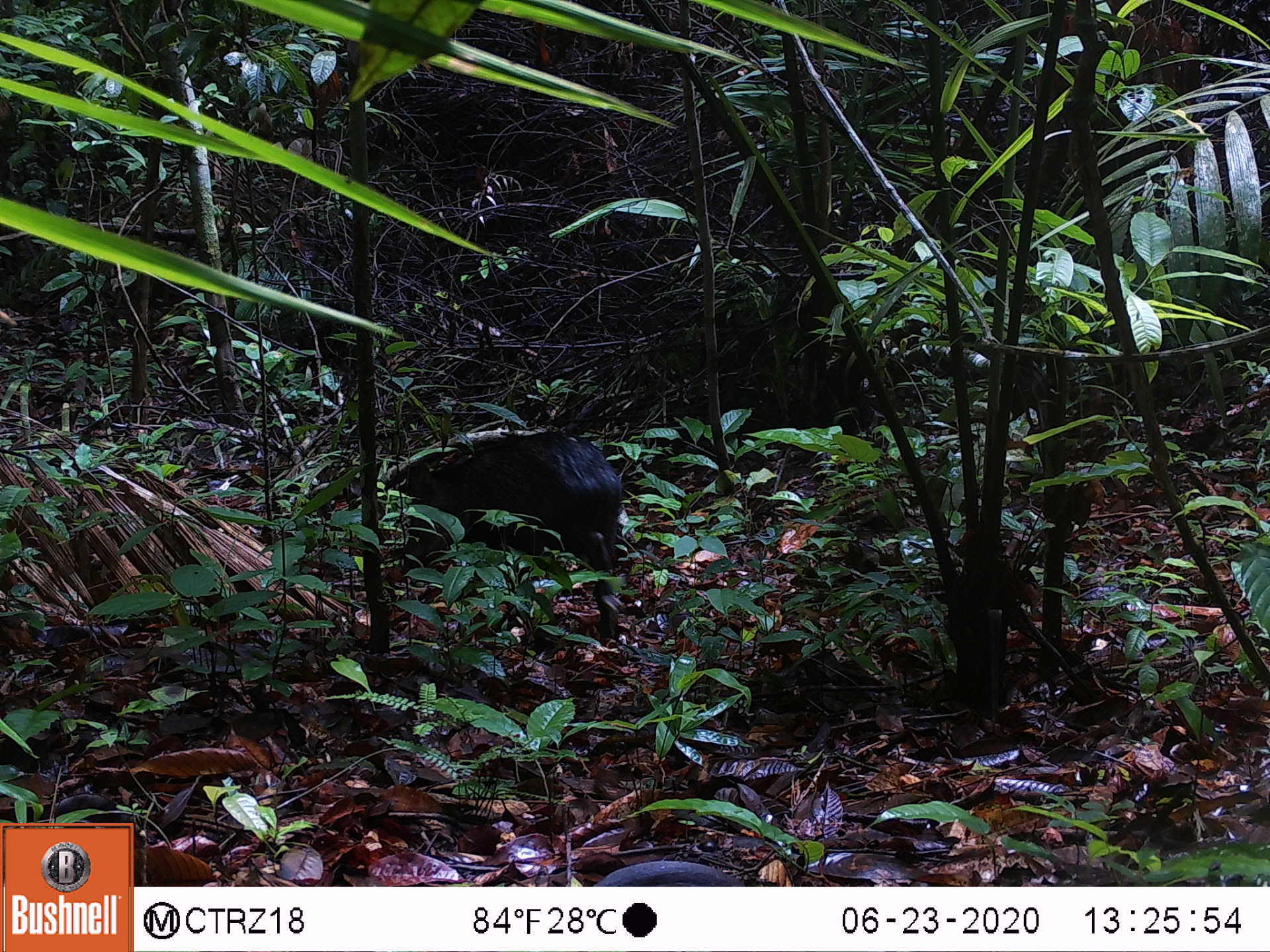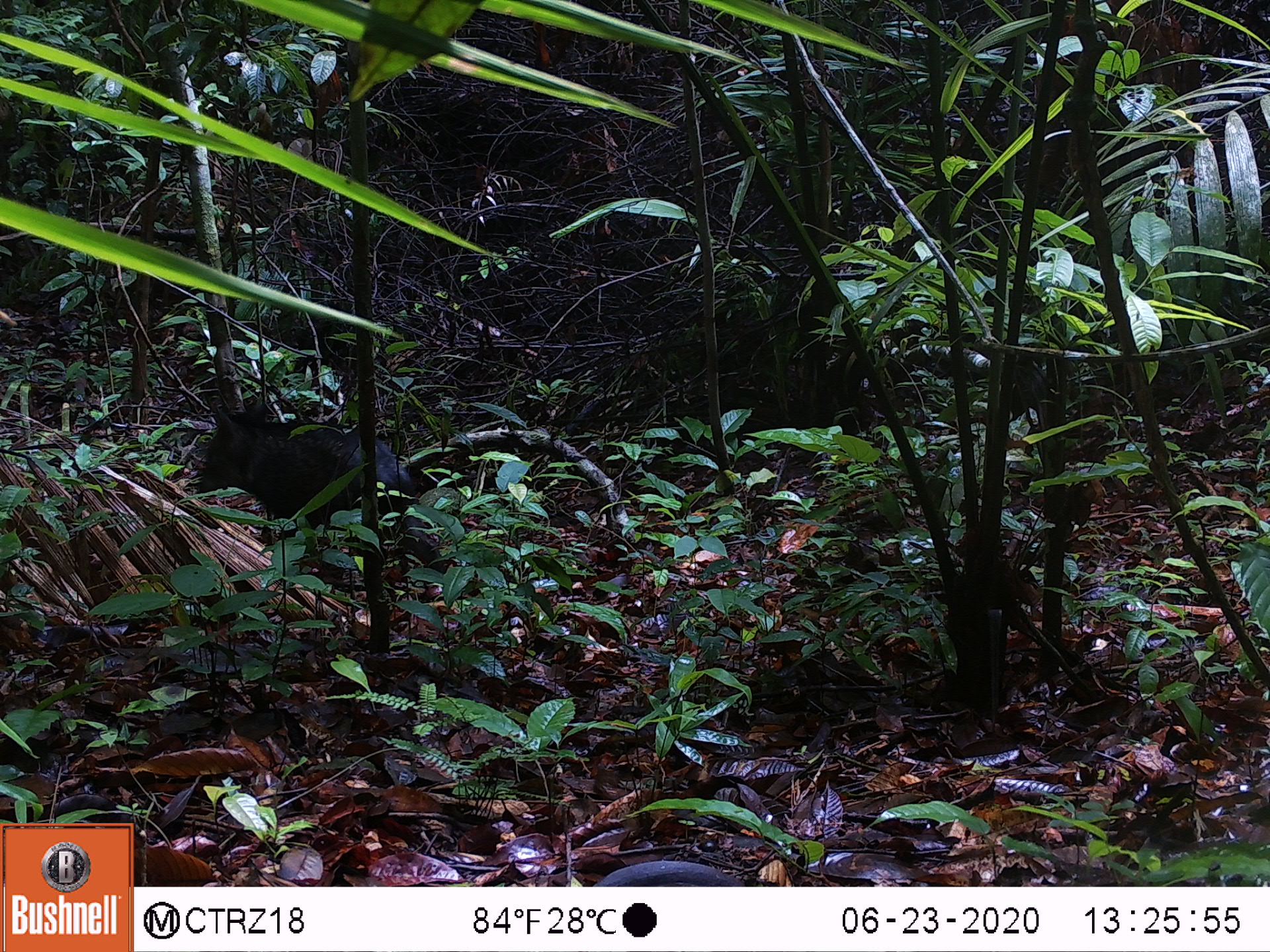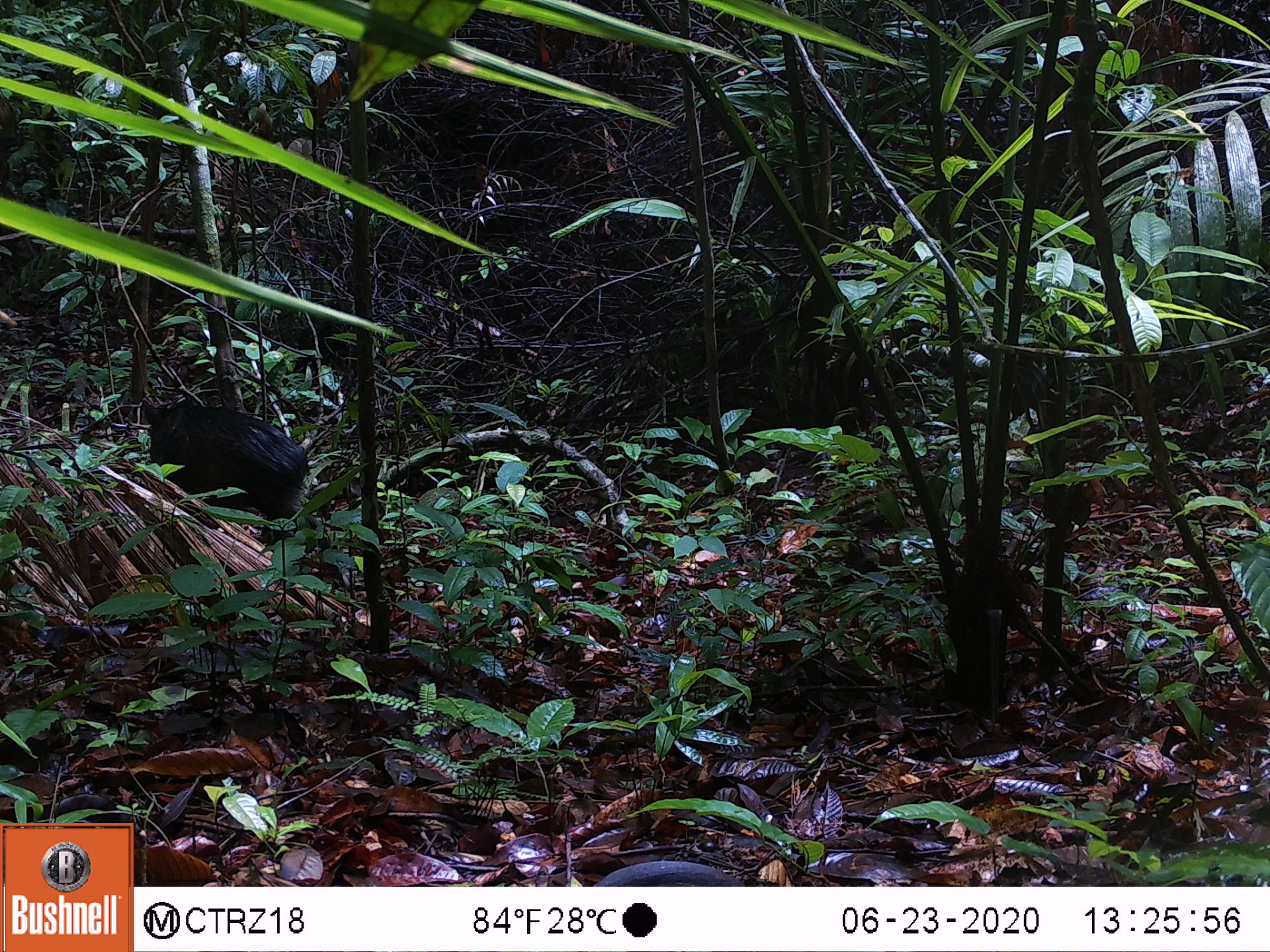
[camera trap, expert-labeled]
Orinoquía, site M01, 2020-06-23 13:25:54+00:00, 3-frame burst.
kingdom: Animalia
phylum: Chordata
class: Mammalia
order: Artiodactyla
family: Tayassuidae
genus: Pecari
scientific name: Pecari tajacu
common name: collared peccary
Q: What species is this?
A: Collared peccary (Pecari tajacu).